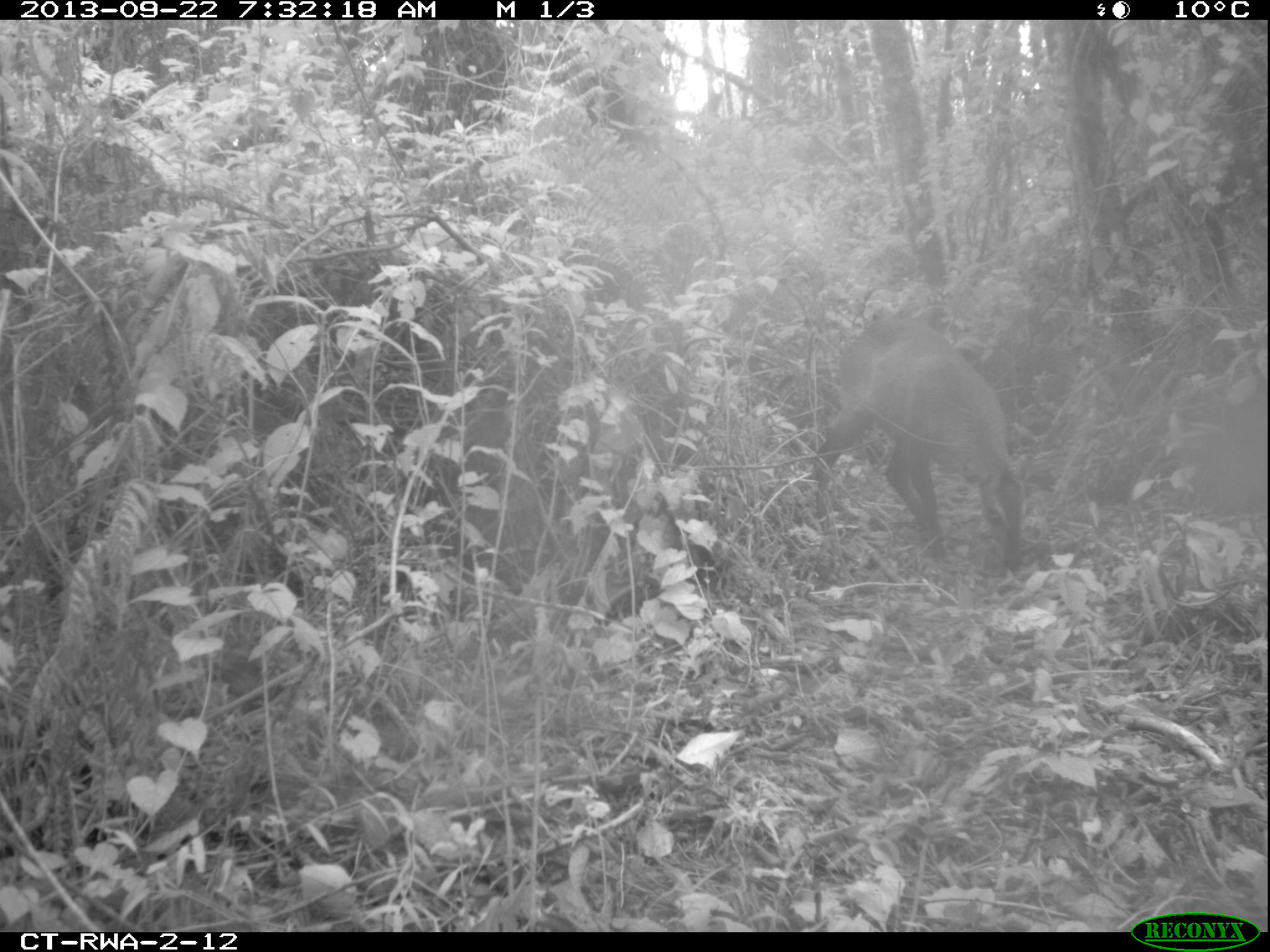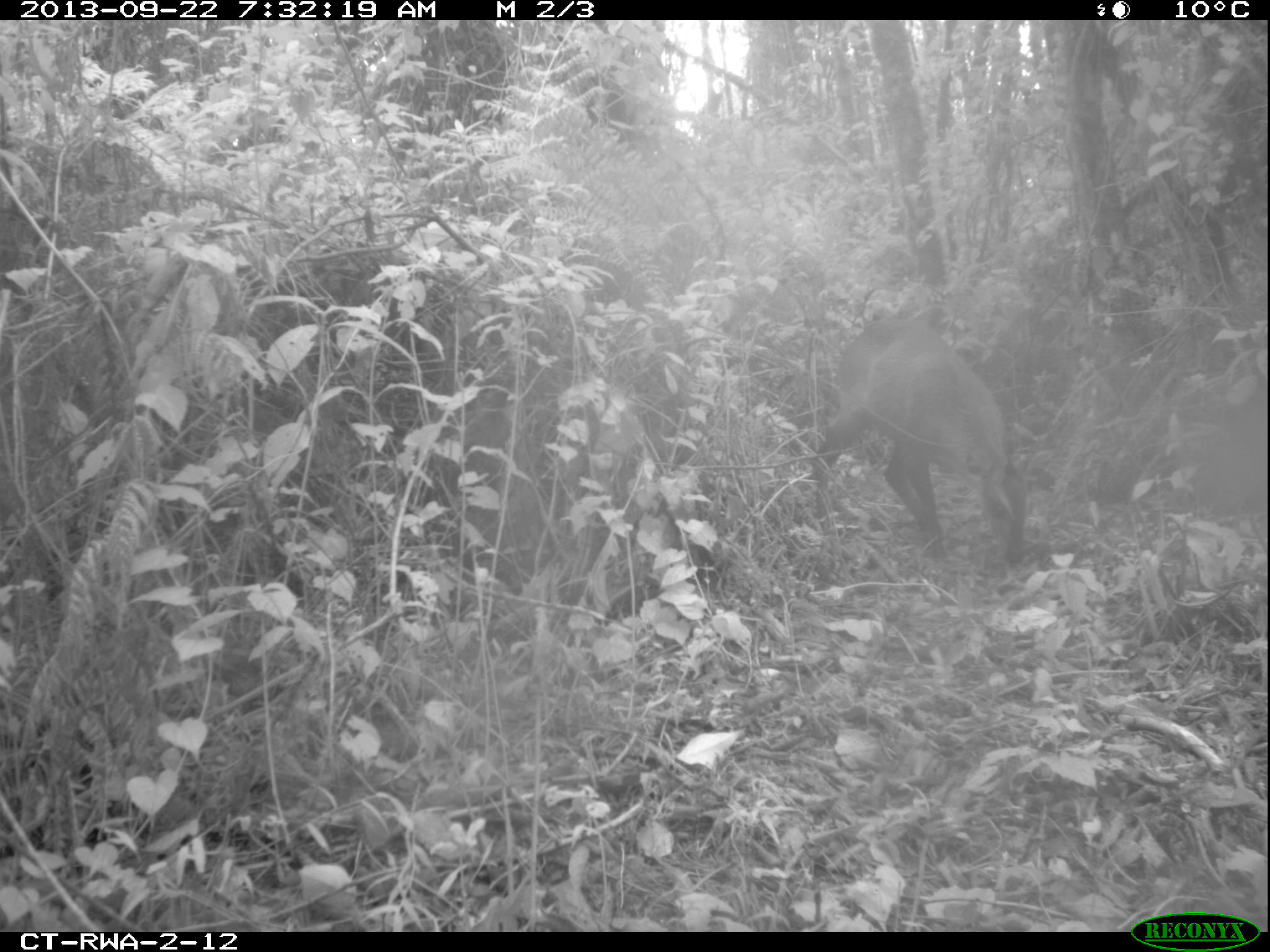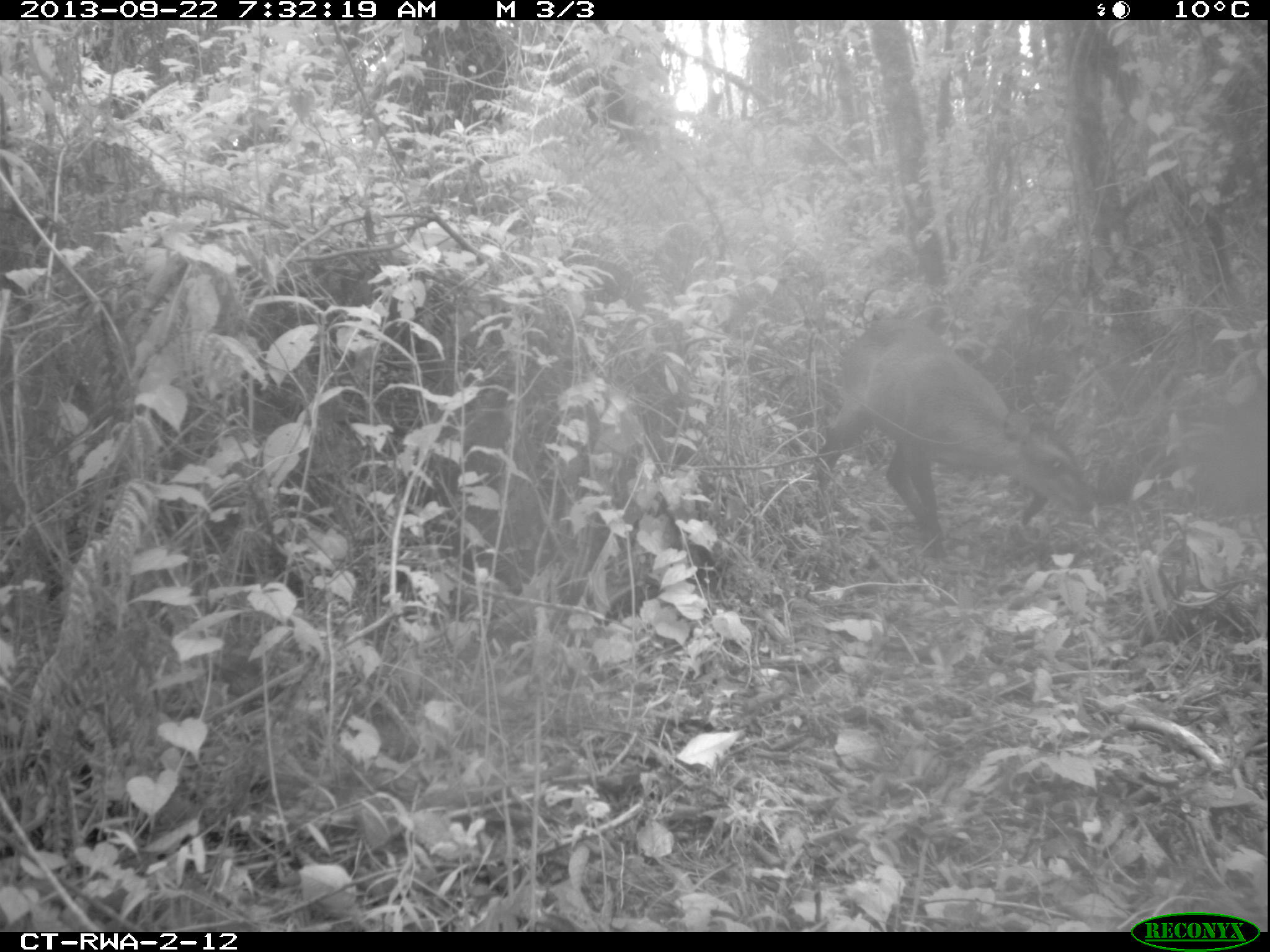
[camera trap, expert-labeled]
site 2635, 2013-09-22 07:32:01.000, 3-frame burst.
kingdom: Animalia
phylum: Chordata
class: Mammalia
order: Artiodactyla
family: Bovidae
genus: Cephalophus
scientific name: Cephalophus nigrifrons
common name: black-fronted duiker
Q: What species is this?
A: Cephalophus nigrifrons (black-fronted duiker).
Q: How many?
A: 1.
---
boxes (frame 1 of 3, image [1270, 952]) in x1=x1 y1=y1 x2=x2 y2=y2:
cephalophus nigrifrons: x1=805 y1=308 x2=1028 y2=588